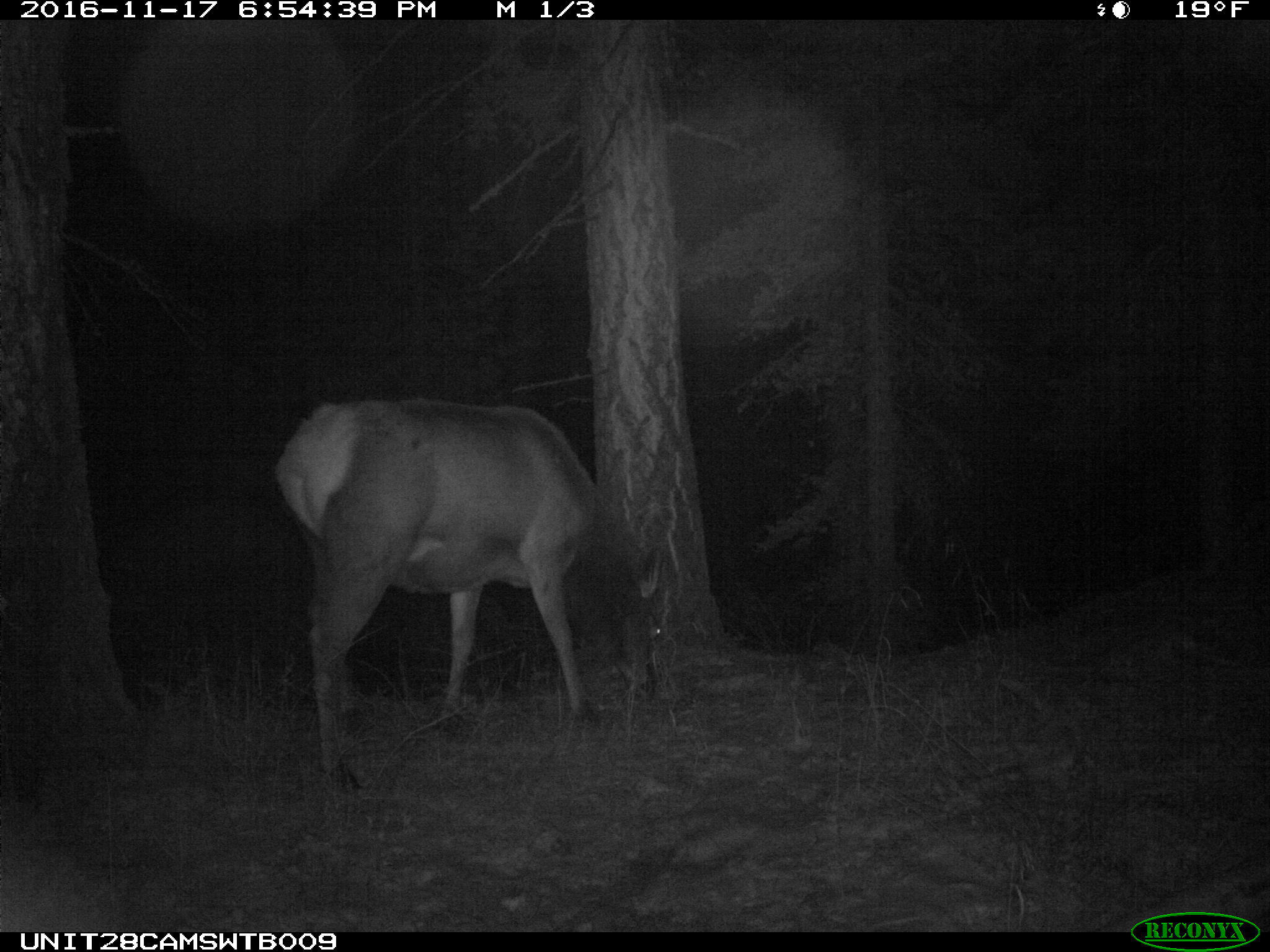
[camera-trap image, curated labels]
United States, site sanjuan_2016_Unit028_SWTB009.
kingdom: Animalia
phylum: Chordata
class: Mammalia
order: Artiodactyla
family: Cervidae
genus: Cervus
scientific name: Cervus elaphus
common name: red deer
Cervus elaphus (red deer).